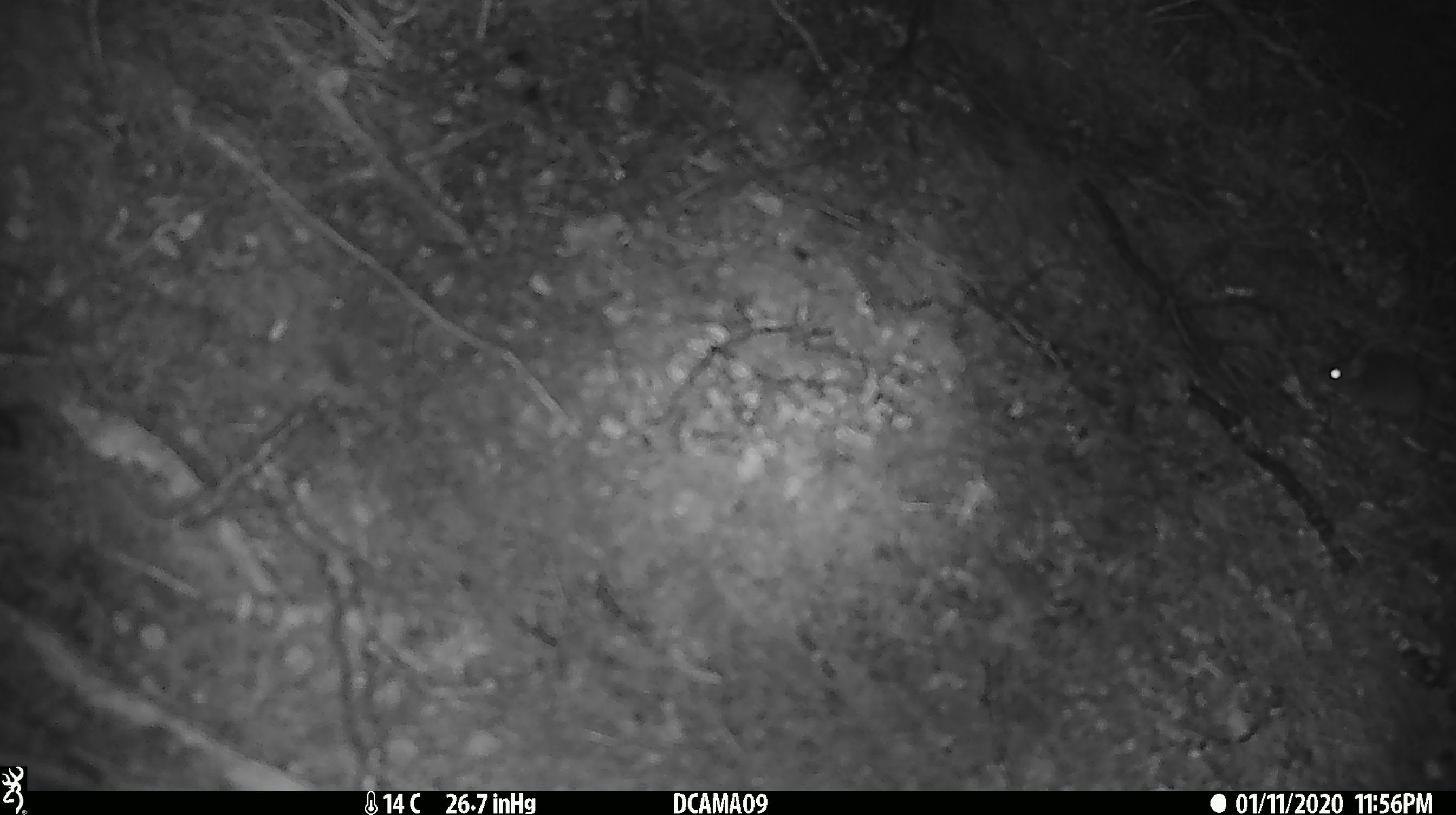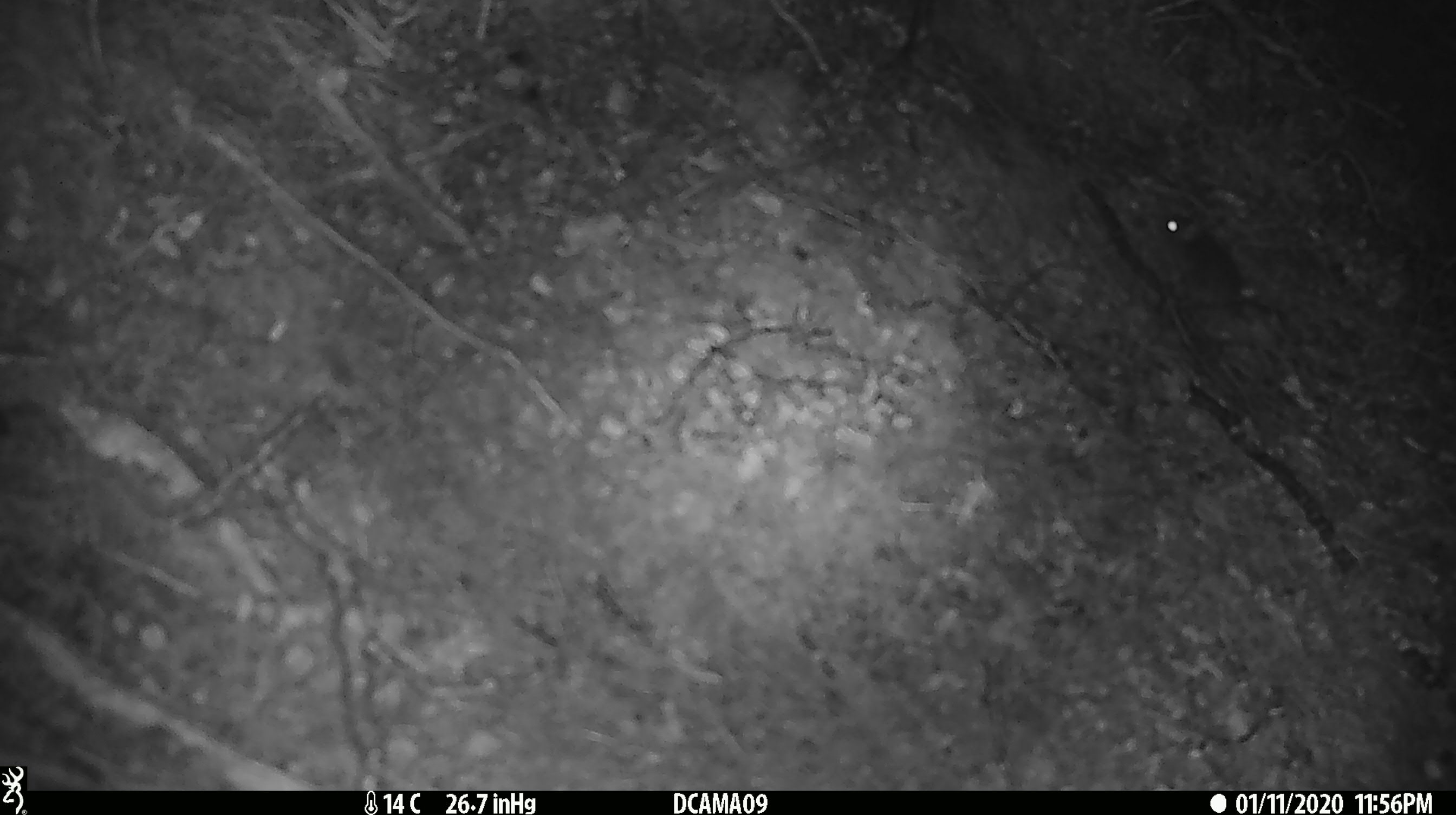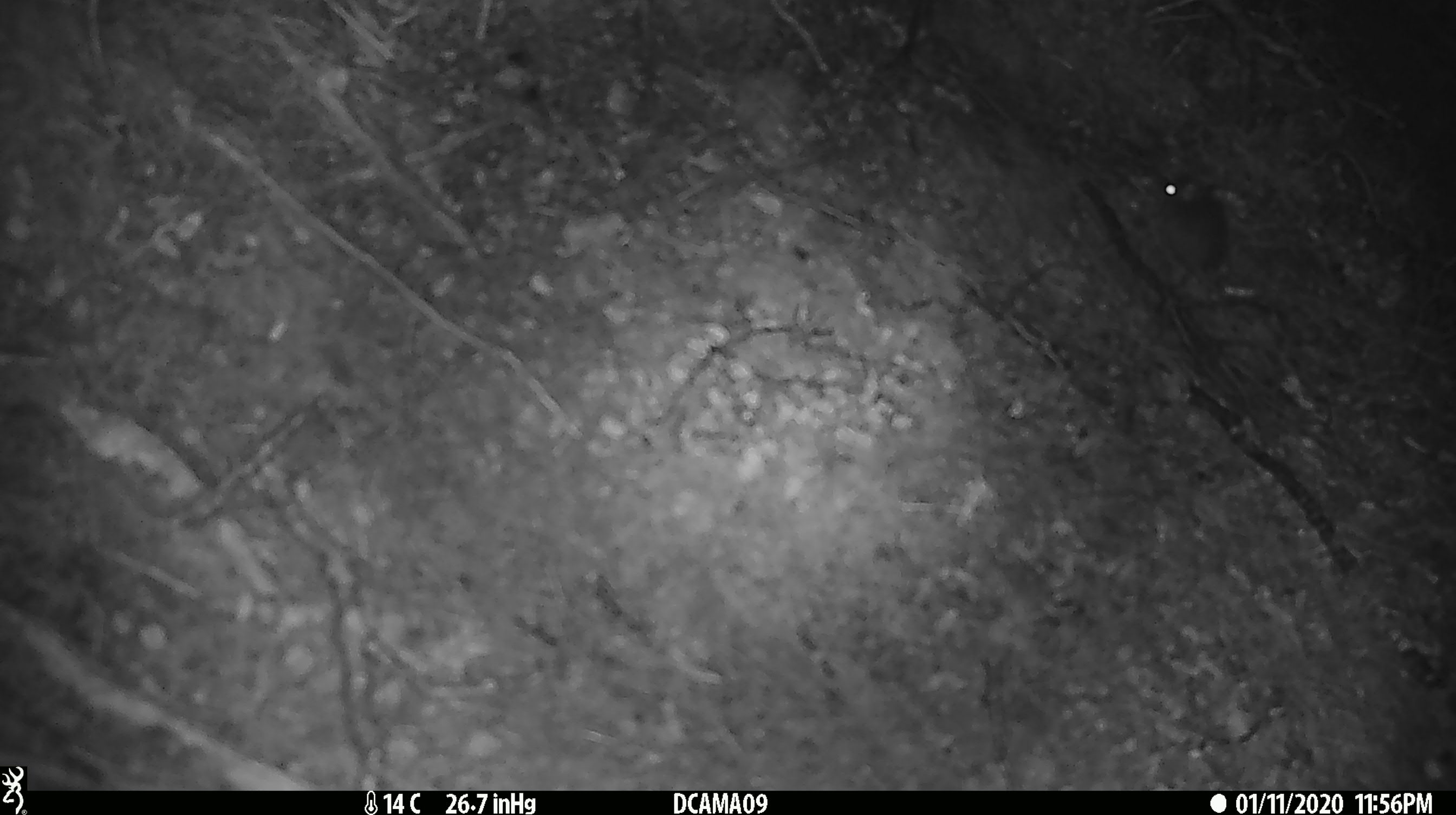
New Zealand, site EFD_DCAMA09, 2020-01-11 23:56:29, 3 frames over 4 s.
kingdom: Animalia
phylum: Chordata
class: Mammalia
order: Rodentia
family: Muridae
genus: Mus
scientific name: Mus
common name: mouse